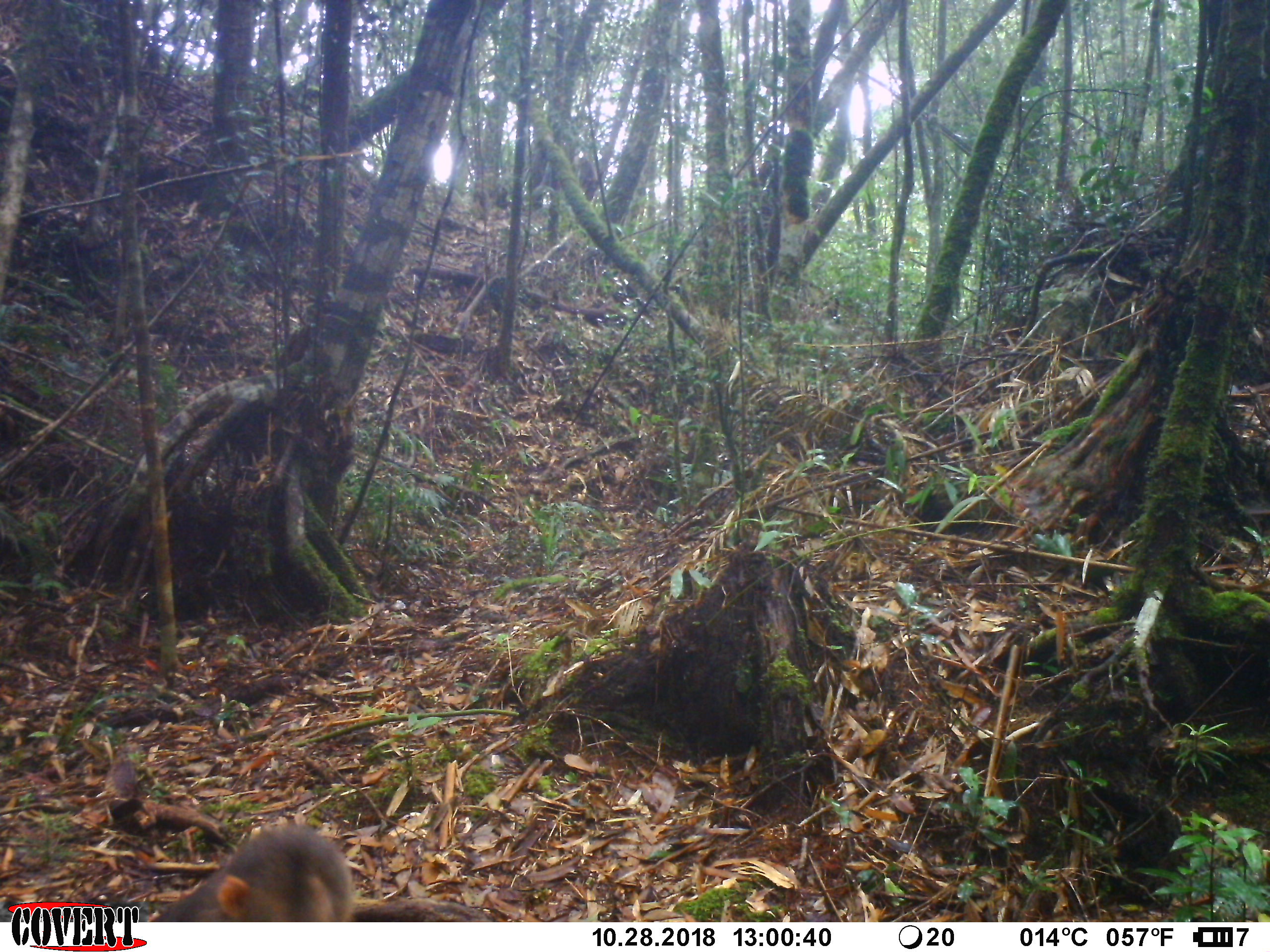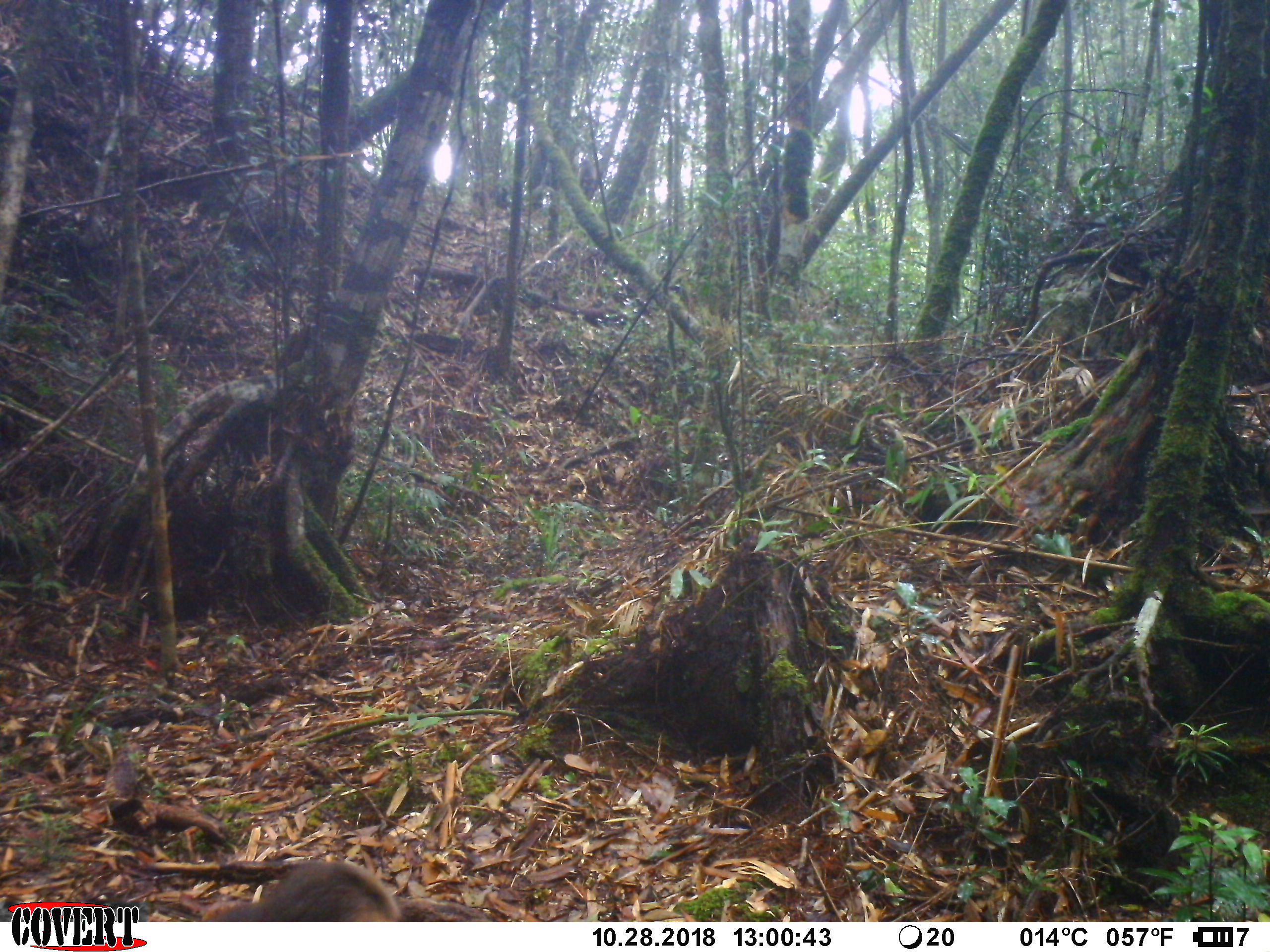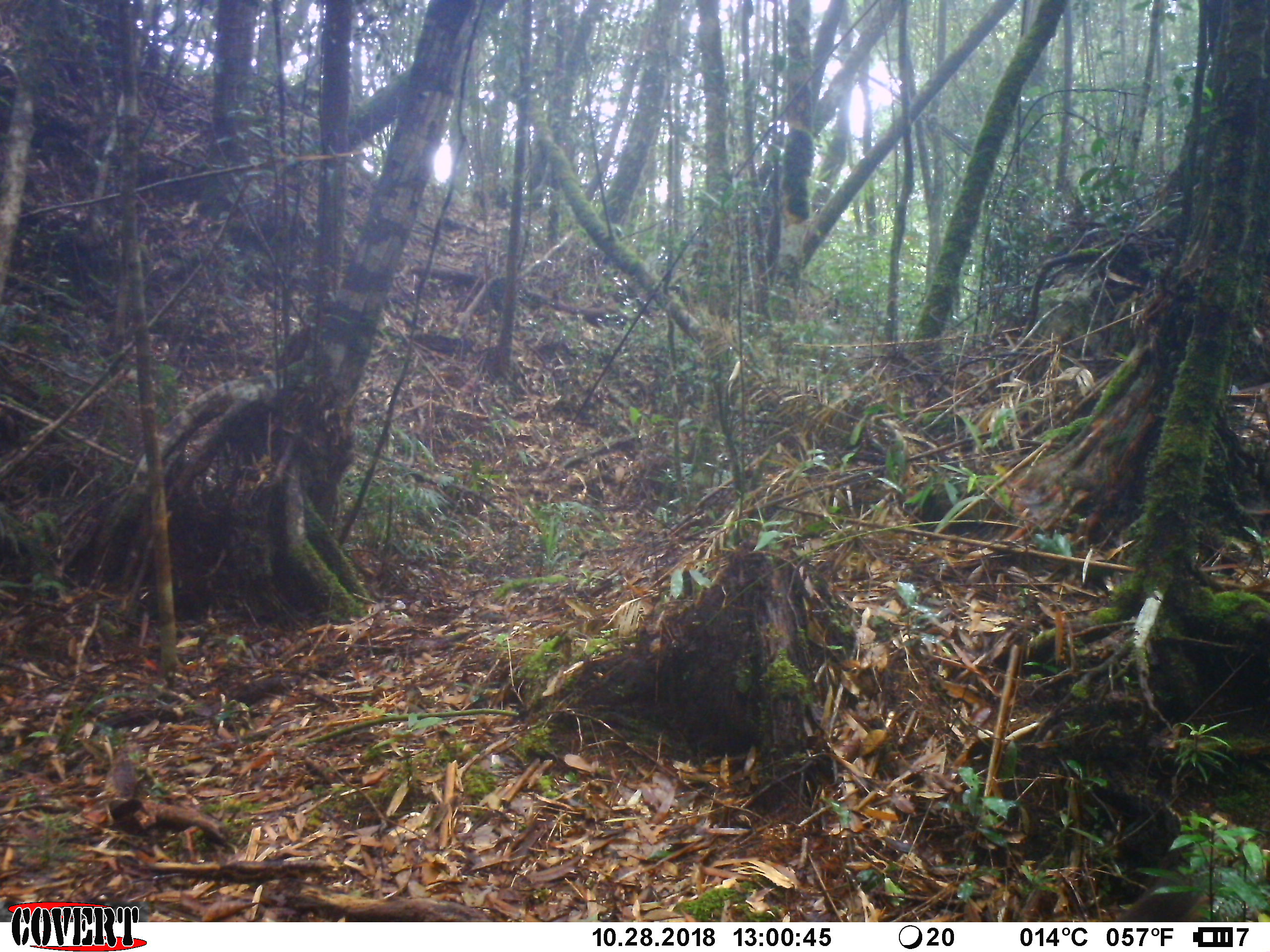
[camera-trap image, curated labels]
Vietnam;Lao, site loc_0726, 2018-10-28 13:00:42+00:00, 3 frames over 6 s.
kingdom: Animalia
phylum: Chordata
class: Mammalia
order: Primates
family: Cercopithecidae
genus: Macaca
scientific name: Macaca arctoides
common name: stump-tailed macaque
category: stump tailed macaque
Stump tailed macaque (stump-tailed macaque) (Macaca arctoides). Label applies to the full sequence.